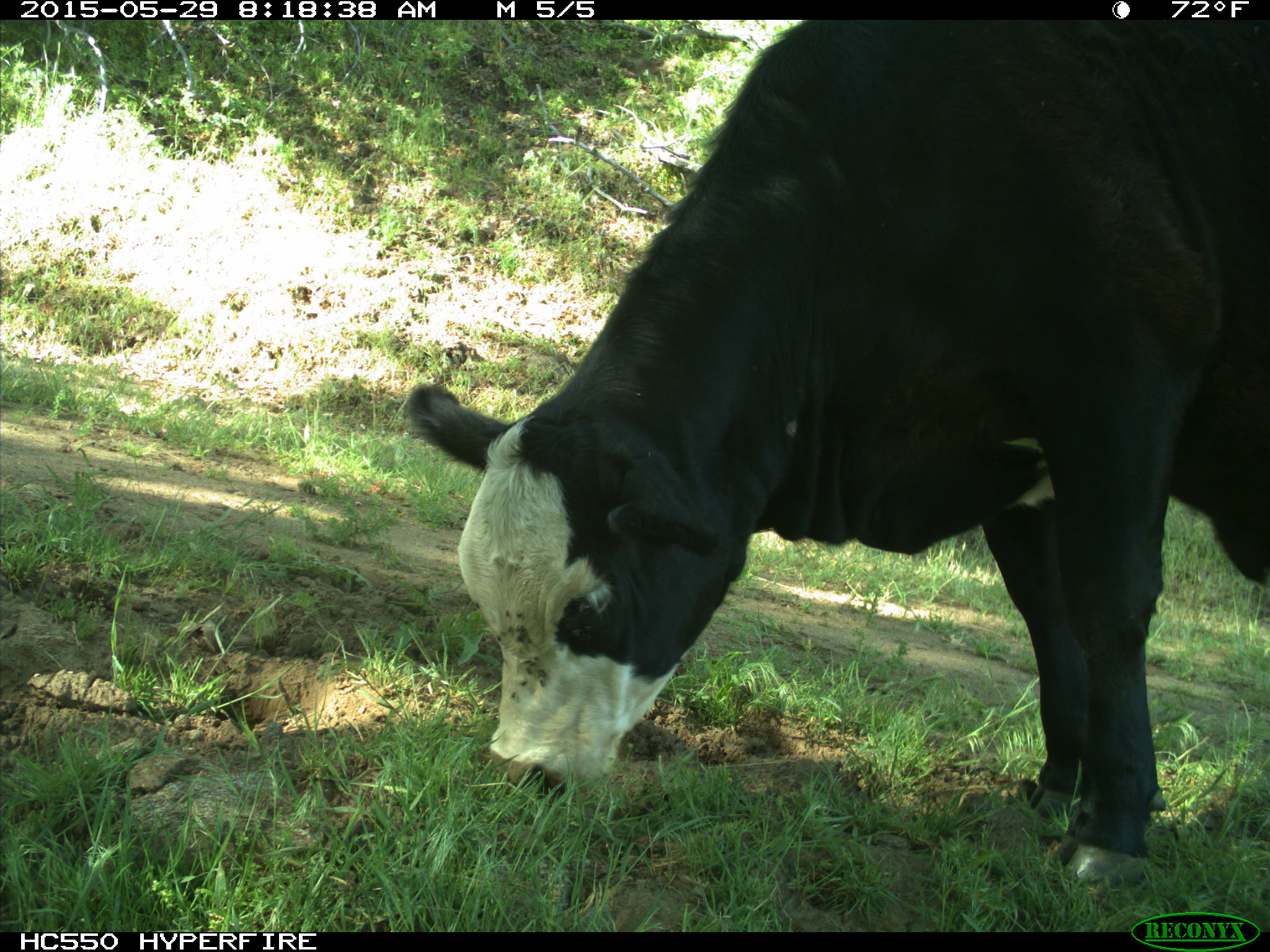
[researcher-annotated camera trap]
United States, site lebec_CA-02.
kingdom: Animalia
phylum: Chordata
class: Mammalia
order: Artiodactyla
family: Bovidae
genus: Bos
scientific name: Bos taurus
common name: domestic cow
Bos taurus (domestic cow).